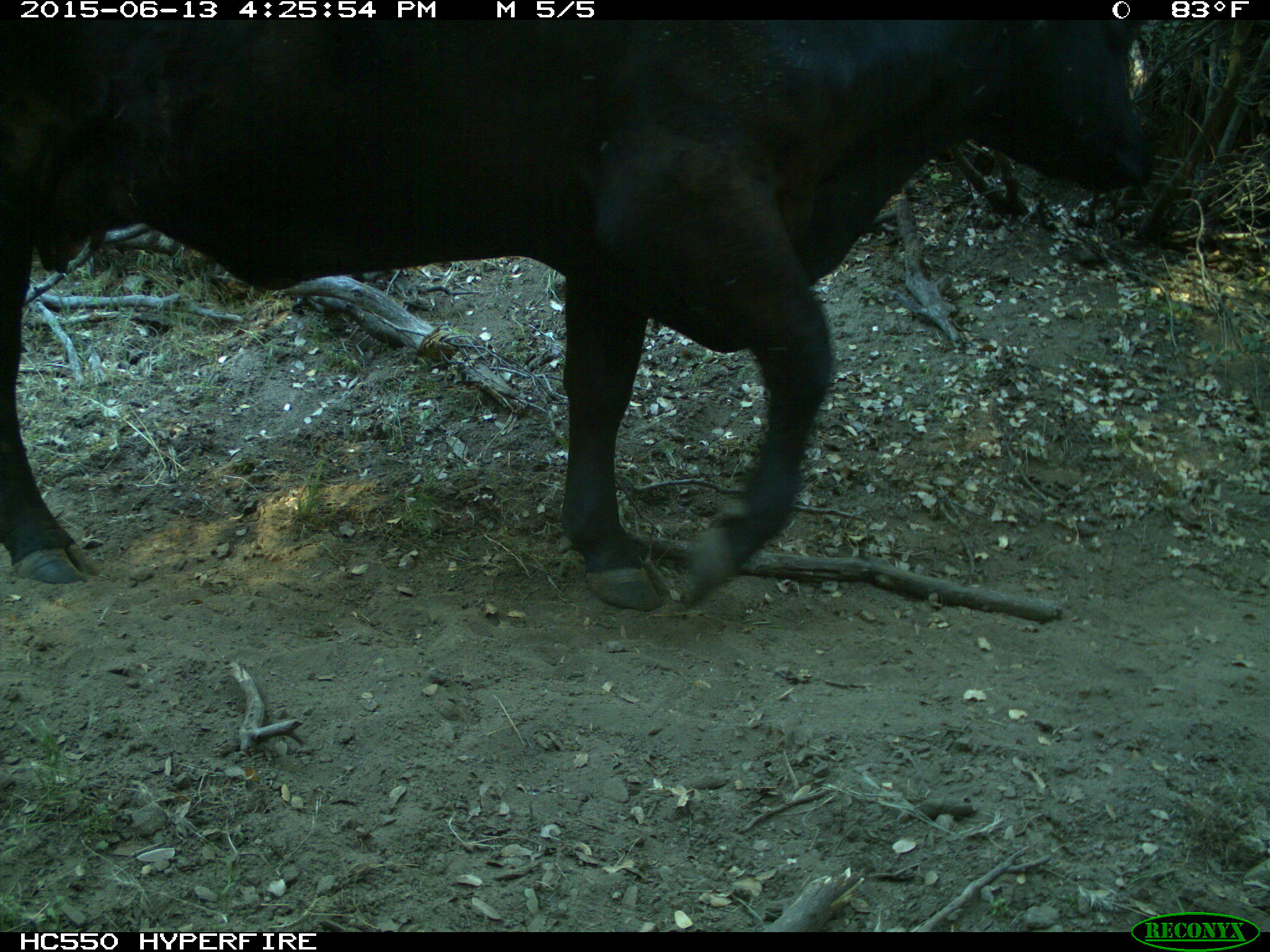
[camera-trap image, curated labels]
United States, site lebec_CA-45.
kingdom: Animalia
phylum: Chordata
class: Mammalia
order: Artiodactyla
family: Bovidae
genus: Bos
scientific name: Bos taurus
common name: domestic cow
Bos taurus (domestic cow).